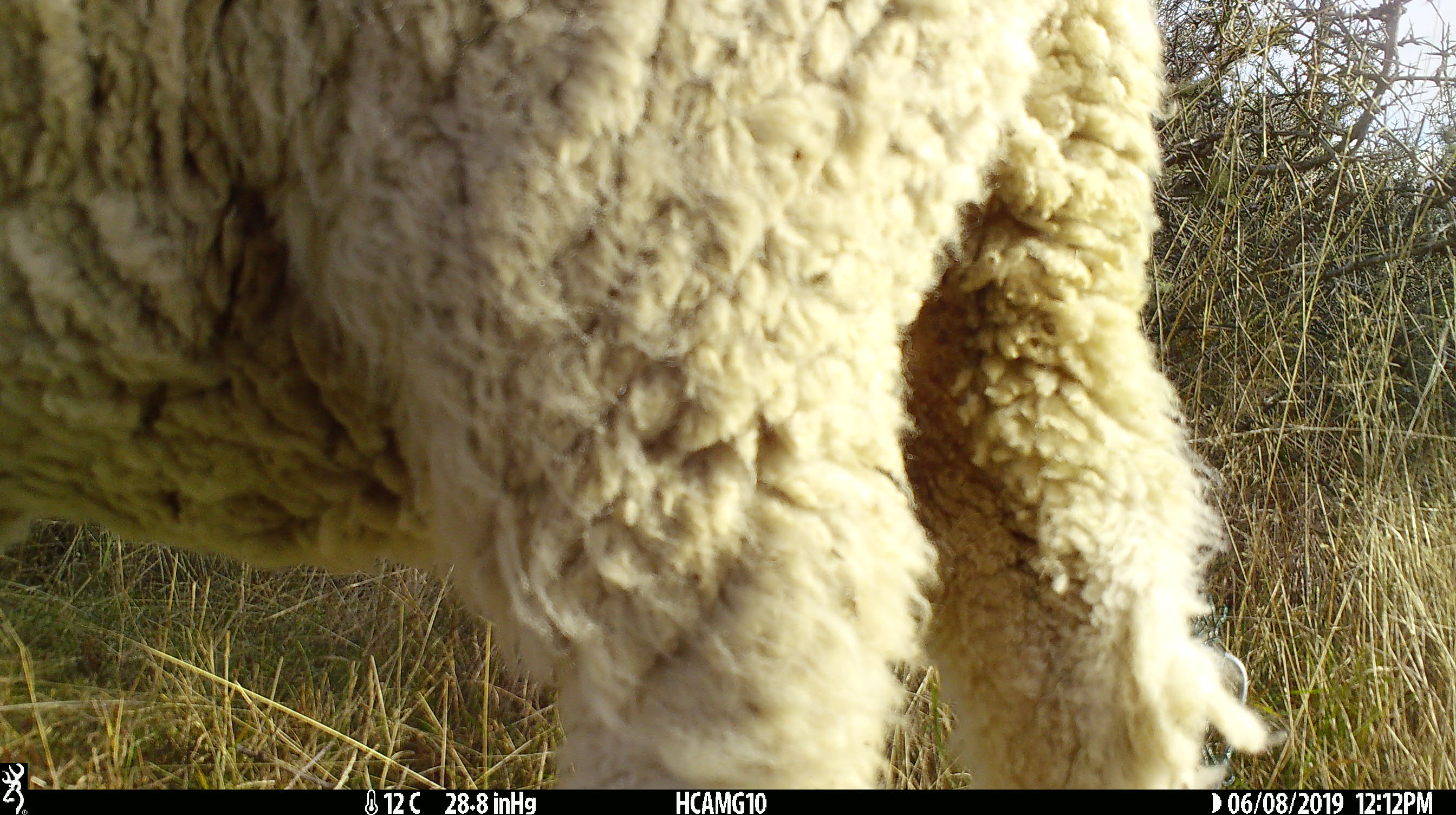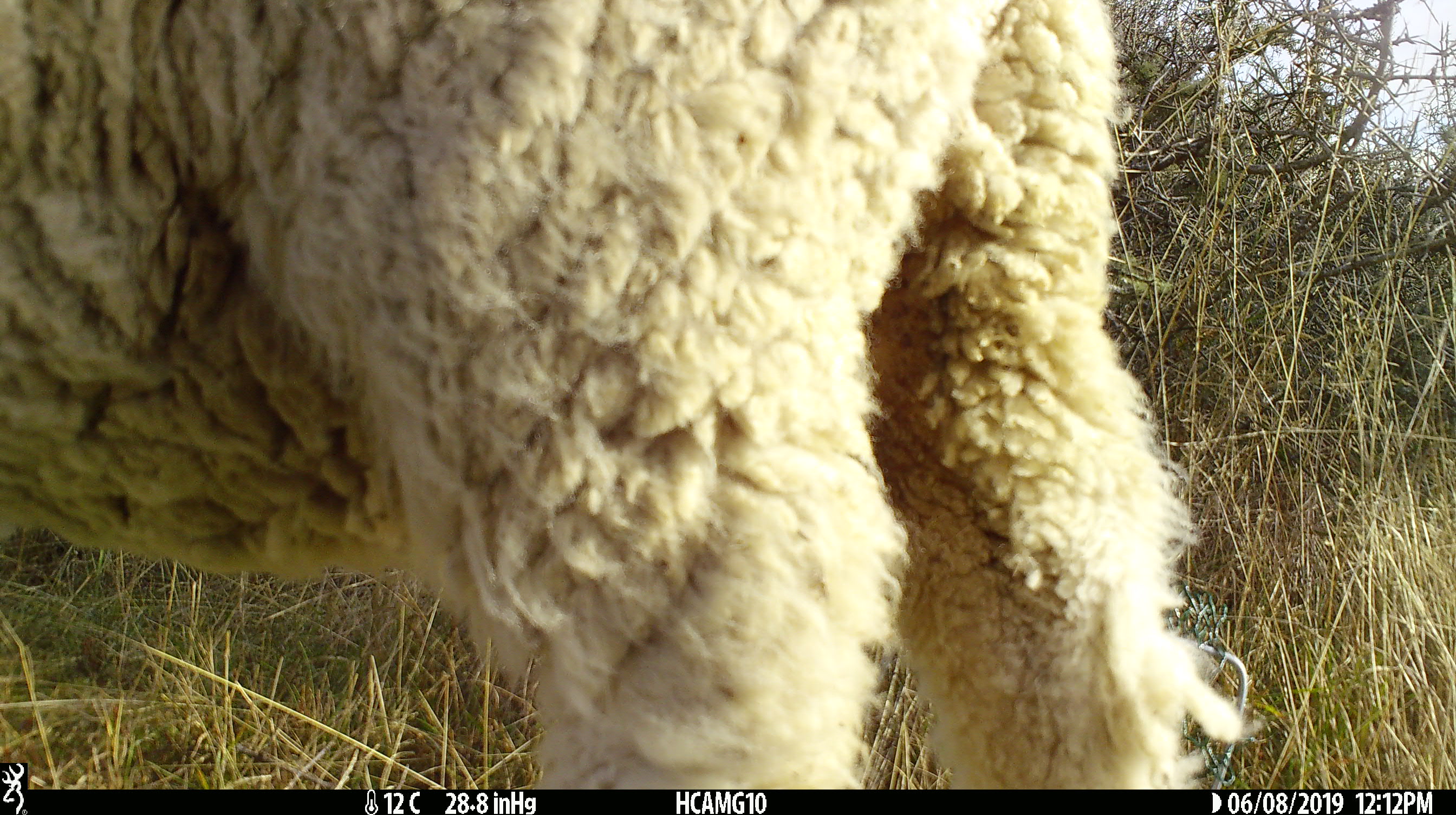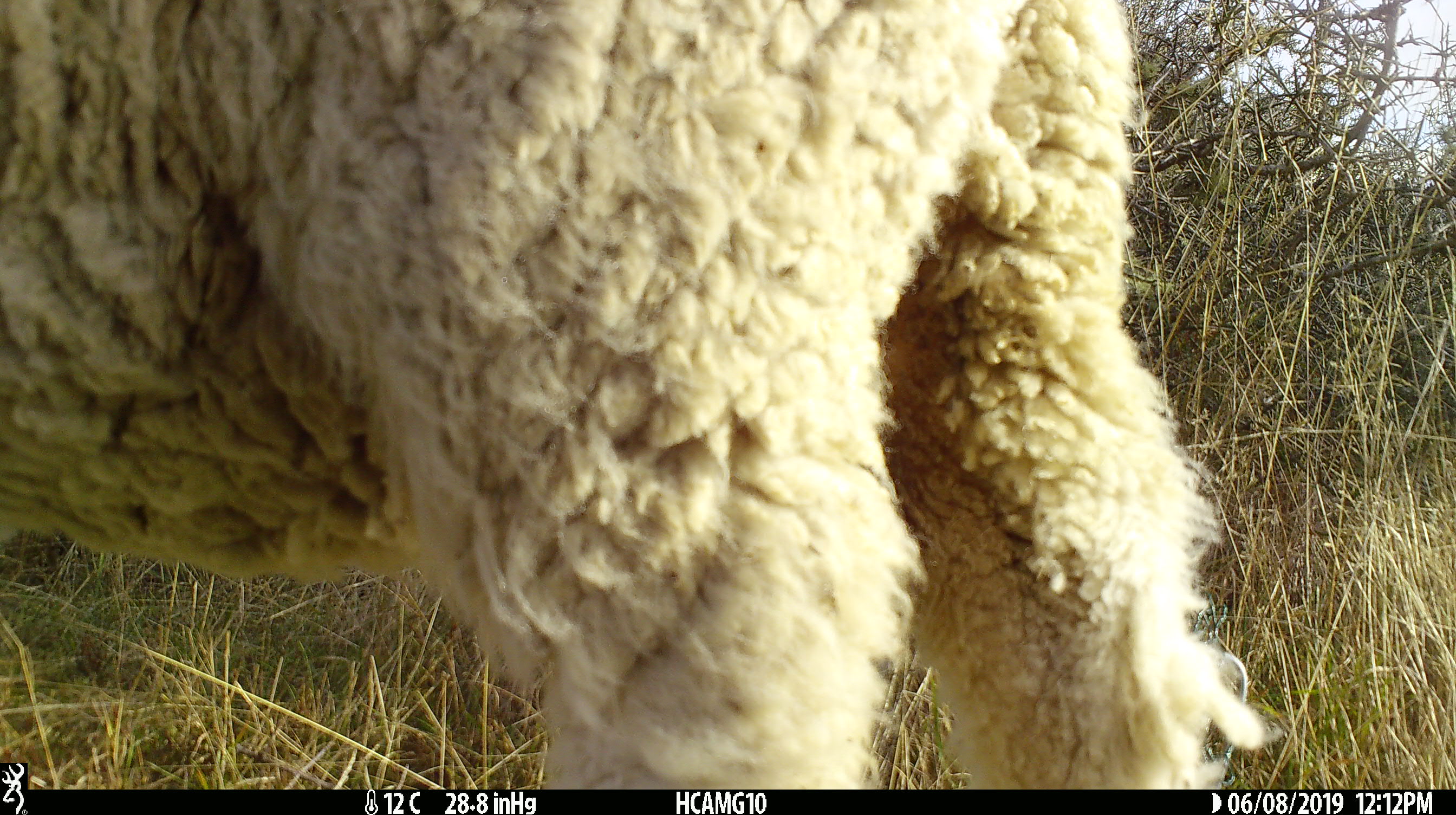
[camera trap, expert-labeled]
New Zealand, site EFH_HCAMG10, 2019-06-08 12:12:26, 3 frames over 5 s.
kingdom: Animalia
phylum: Chordata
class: Mammalia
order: Artiodactyla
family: Bovidae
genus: Ovis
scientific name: Ovis aries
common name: domestic sheep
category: sheep